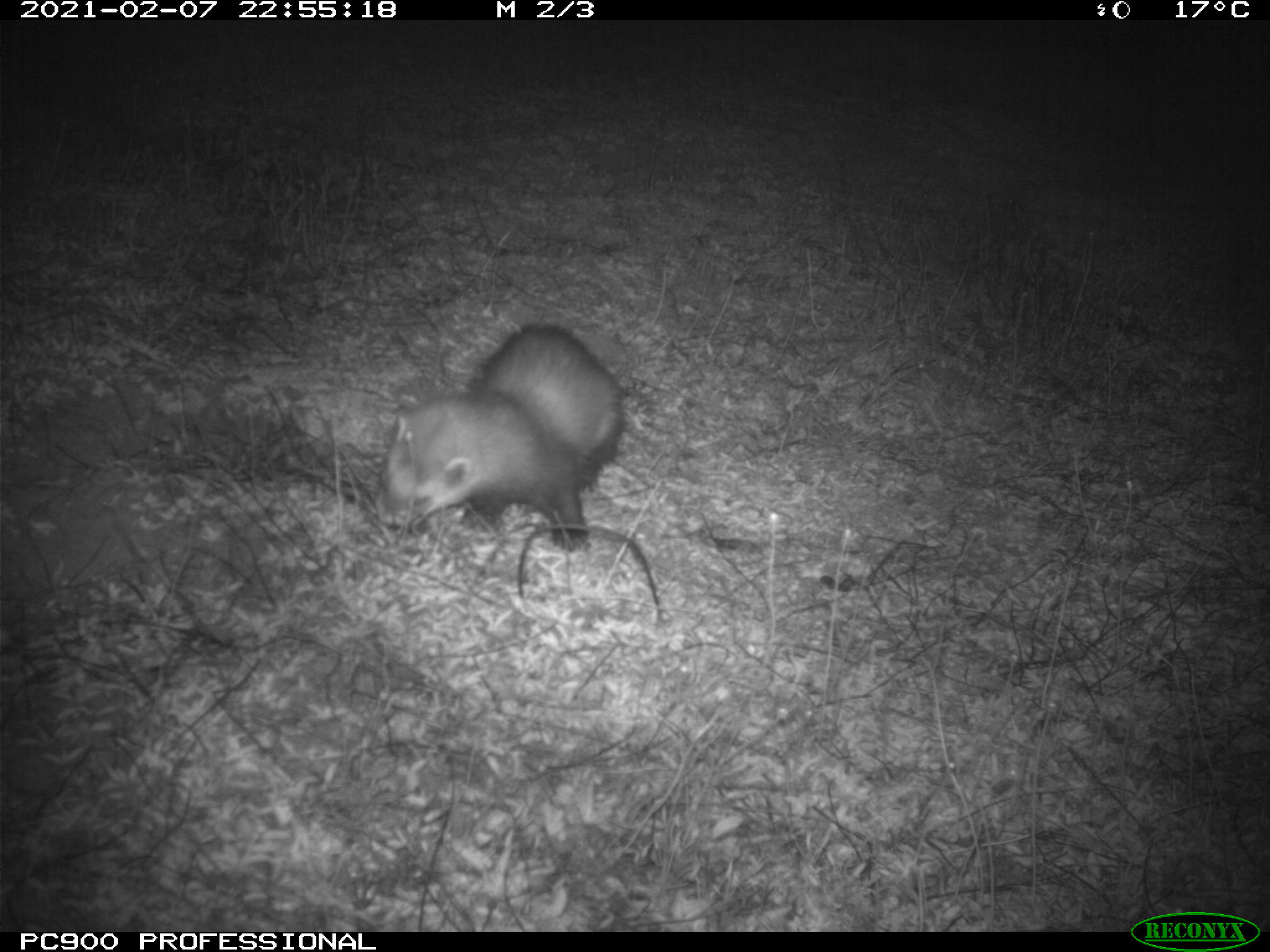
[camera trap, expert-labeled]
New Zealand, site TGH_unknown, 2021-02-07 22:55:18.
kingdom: Animalia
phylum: Chordata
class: Mammalia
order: Carnivora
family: Mustelidae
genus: Mustela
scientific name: Mustela furo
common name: ferret